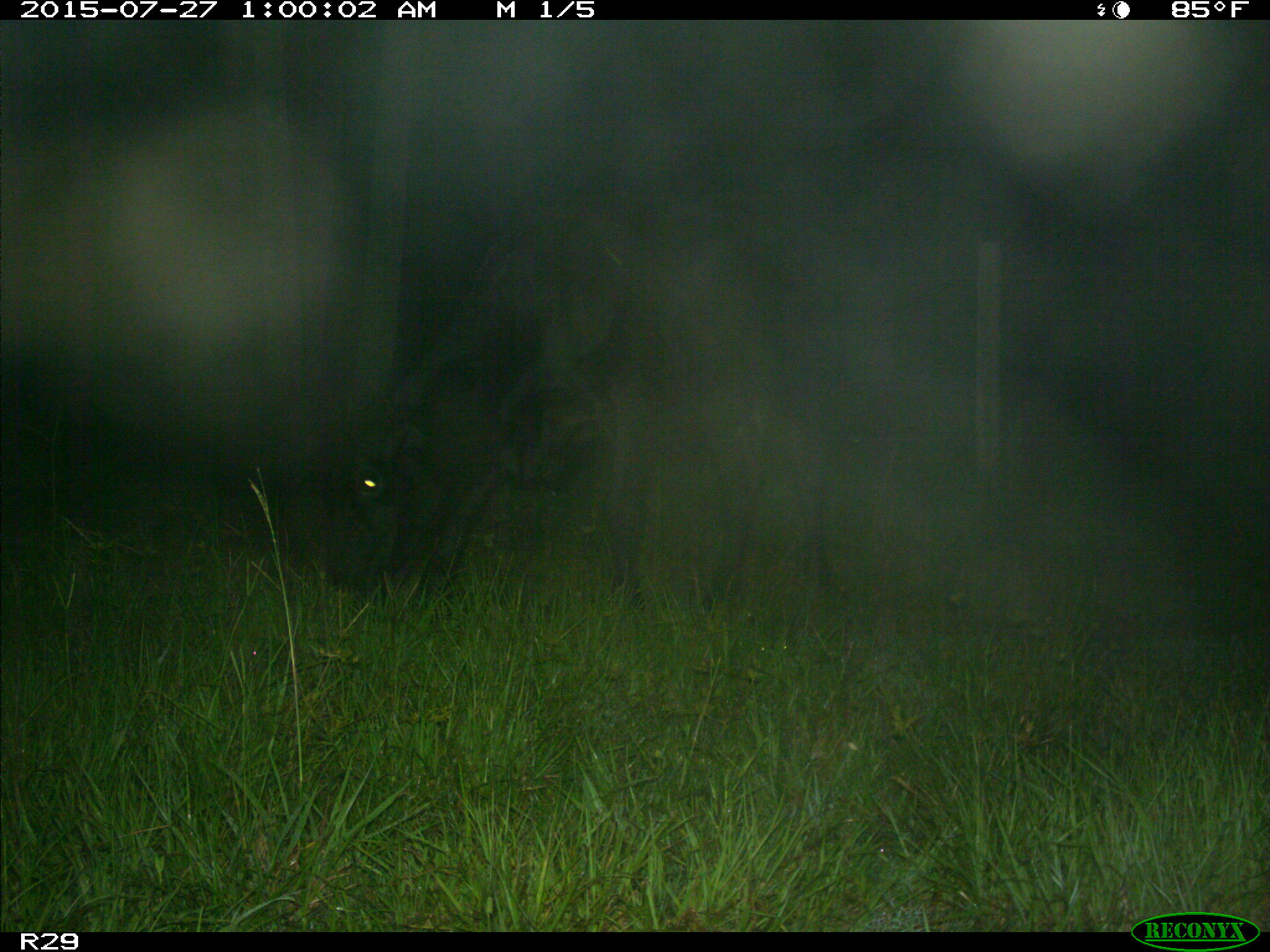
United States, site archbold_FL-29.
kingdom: Animalia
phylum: Chordata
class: Mammalia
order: Artiodactyla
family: Bovidae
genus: Bos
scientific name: Bos taurus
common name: domestic cow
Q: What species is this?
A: Bos taurus (domestic cow).